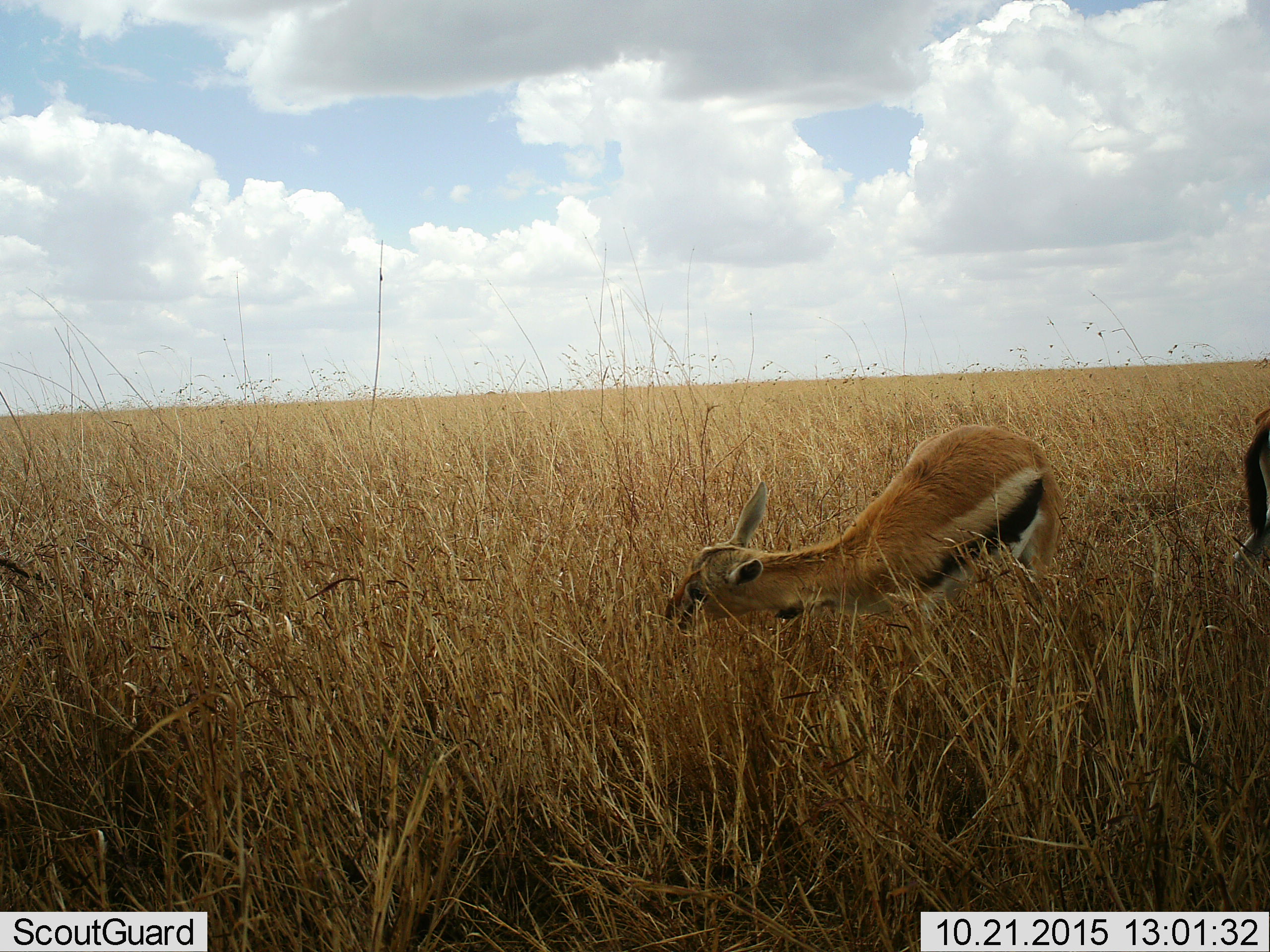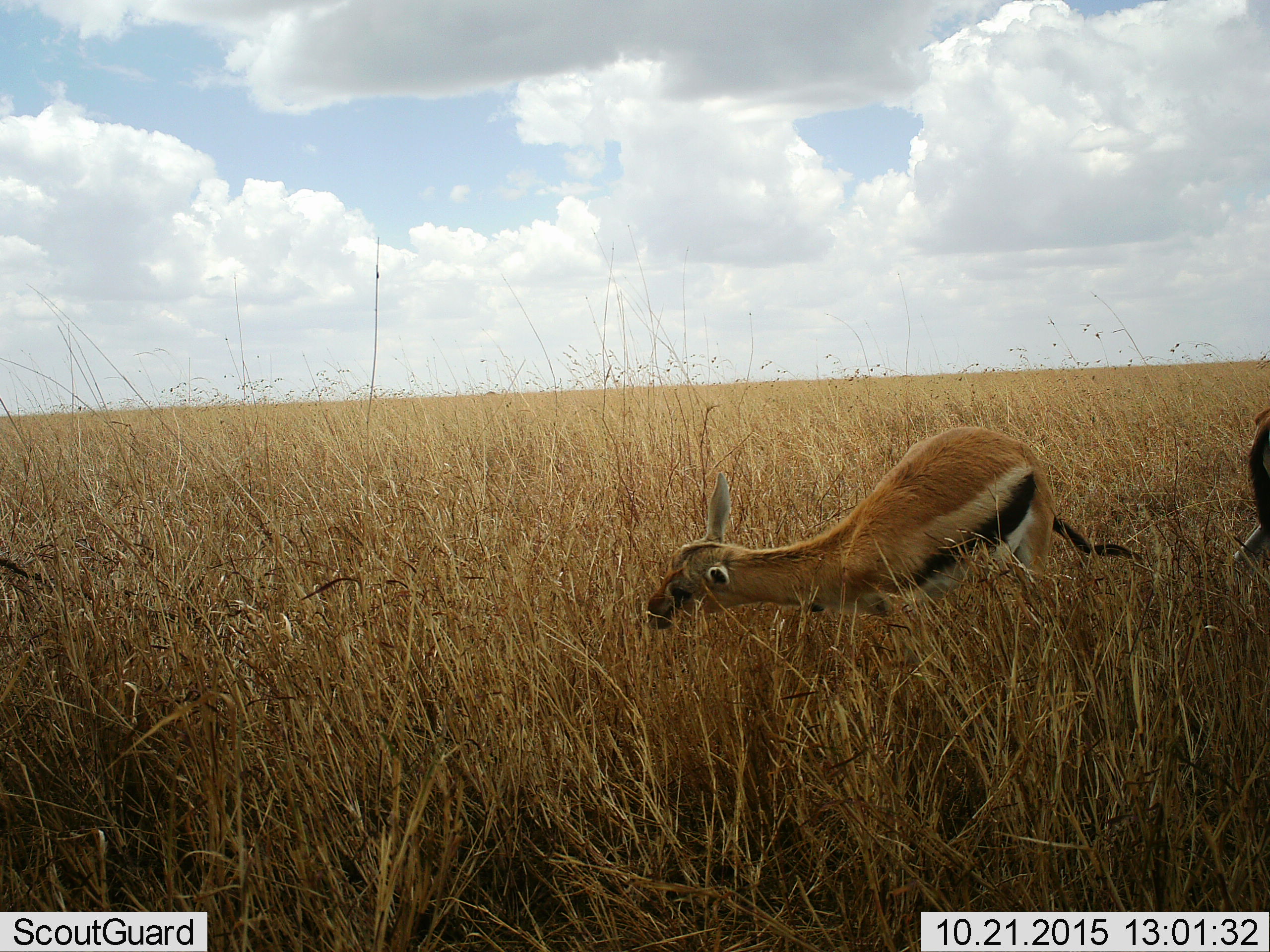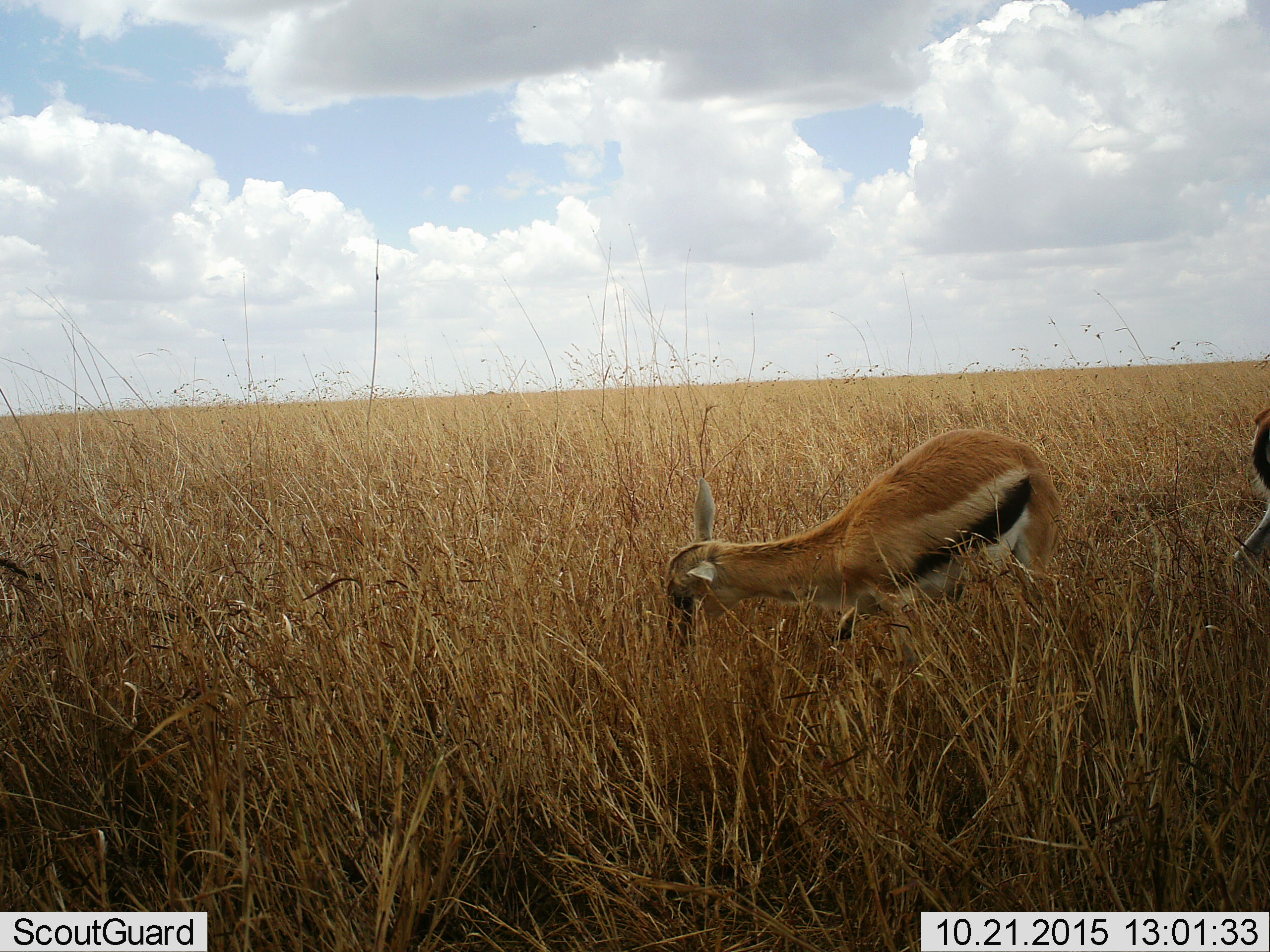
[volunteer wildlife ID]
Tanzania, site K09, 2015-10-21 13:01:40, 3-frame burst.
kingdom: Animalia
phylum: Chordata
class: Mammalia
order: Artiodactyla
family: Bovidae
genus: Eudorcas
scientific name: Eudorcas thomsonii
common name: thomson's gazelle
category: gazellethomsons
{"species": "gazellethomsons (thomson's gazelle) (Eudorcas thomsonii)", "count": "2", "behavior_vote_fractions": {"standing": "30%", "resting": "0%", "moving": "20%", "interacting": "0%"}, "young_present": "20%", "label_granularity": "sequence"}